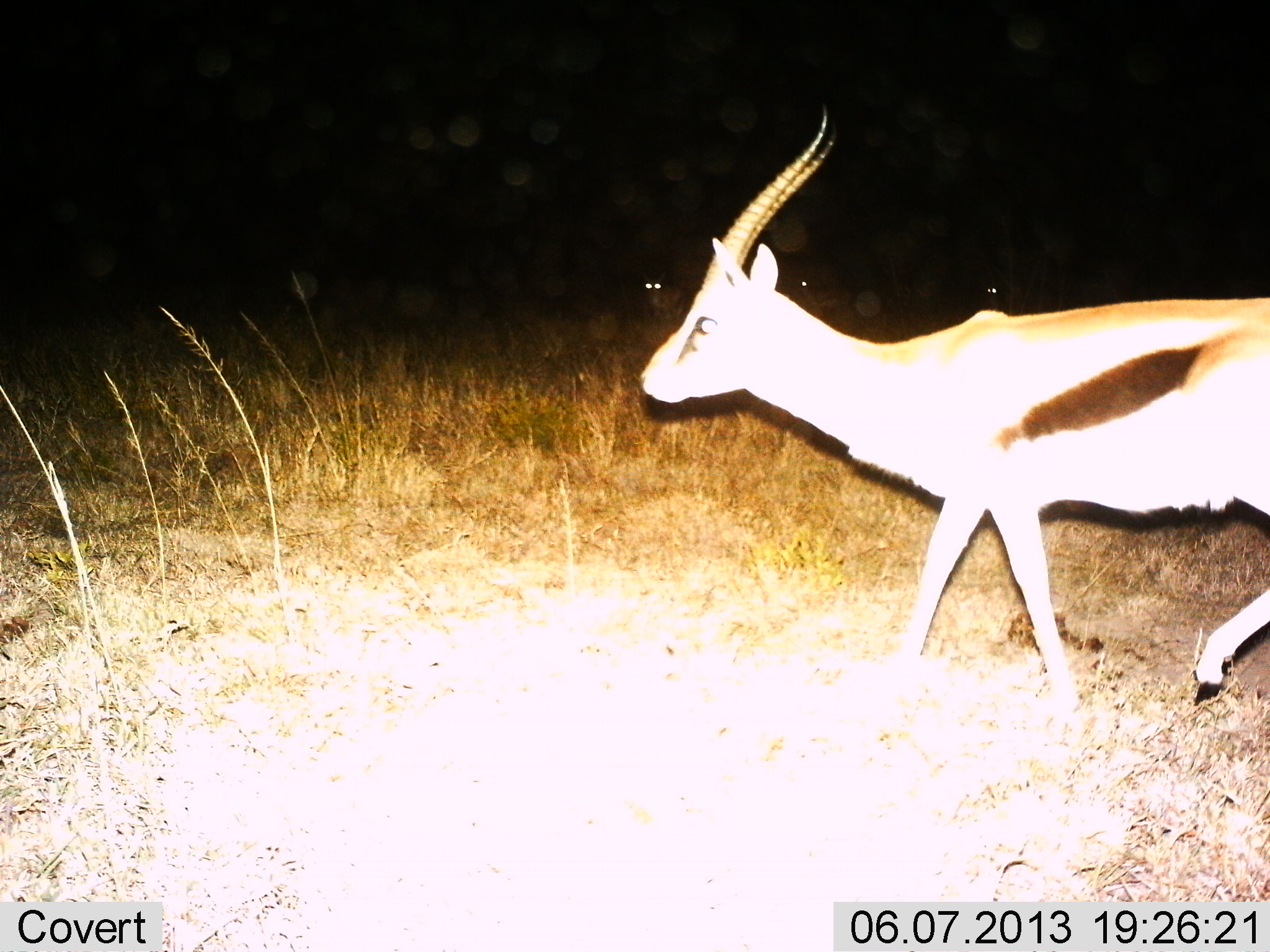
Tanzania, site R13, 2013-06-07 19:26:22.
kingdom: Animalia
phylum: Chordata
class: Mammalia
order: Artiodactyla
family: Bovidae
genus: Eudorcas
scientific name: Eudorcas thomsonii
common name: thomson's gazelle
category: gazellethomsons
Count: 1.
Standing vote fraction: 20%.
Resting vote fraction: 0%.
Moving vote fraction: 90%.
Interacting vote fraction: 0%.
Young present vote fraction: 0%.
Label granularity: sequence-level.